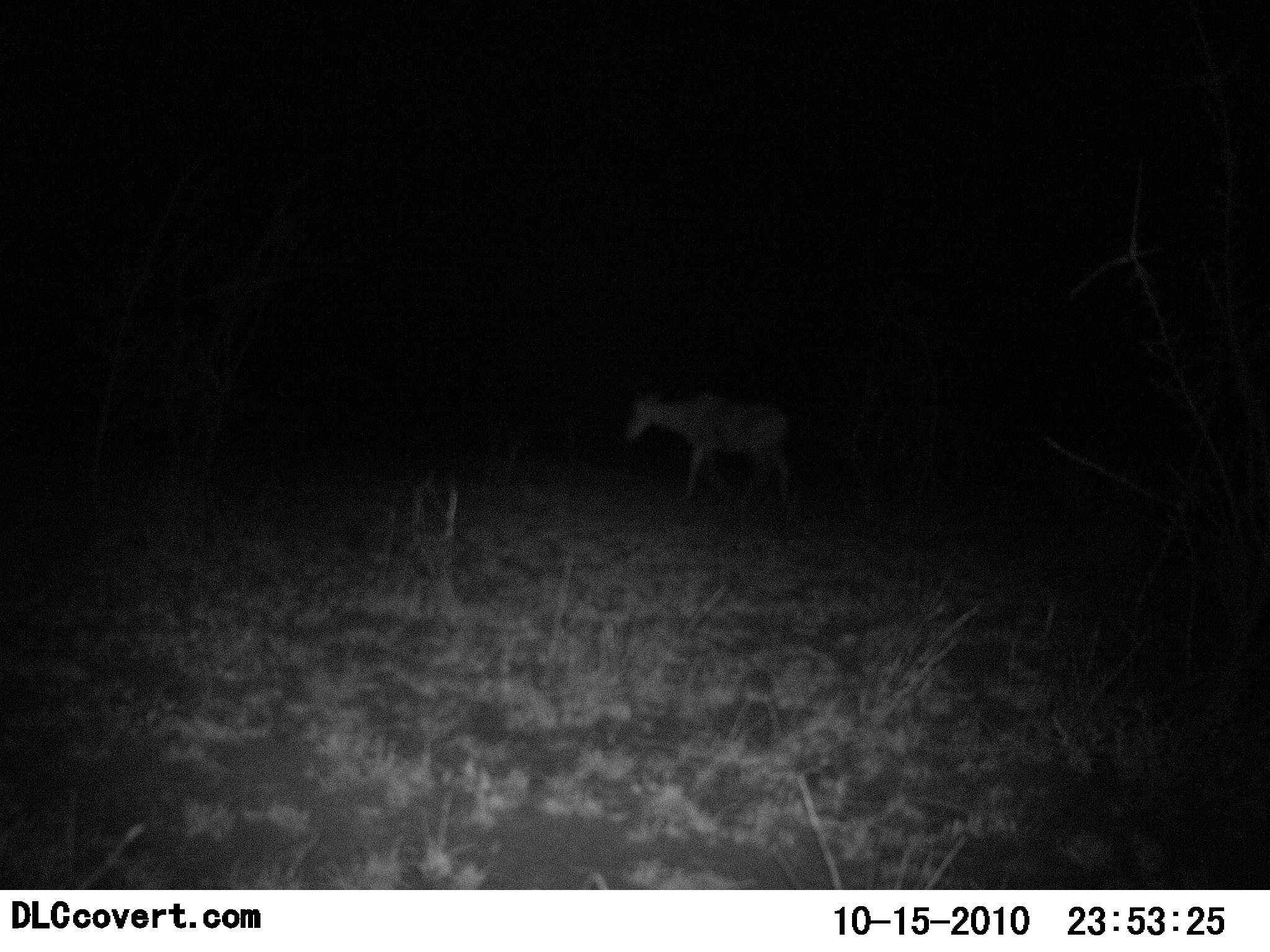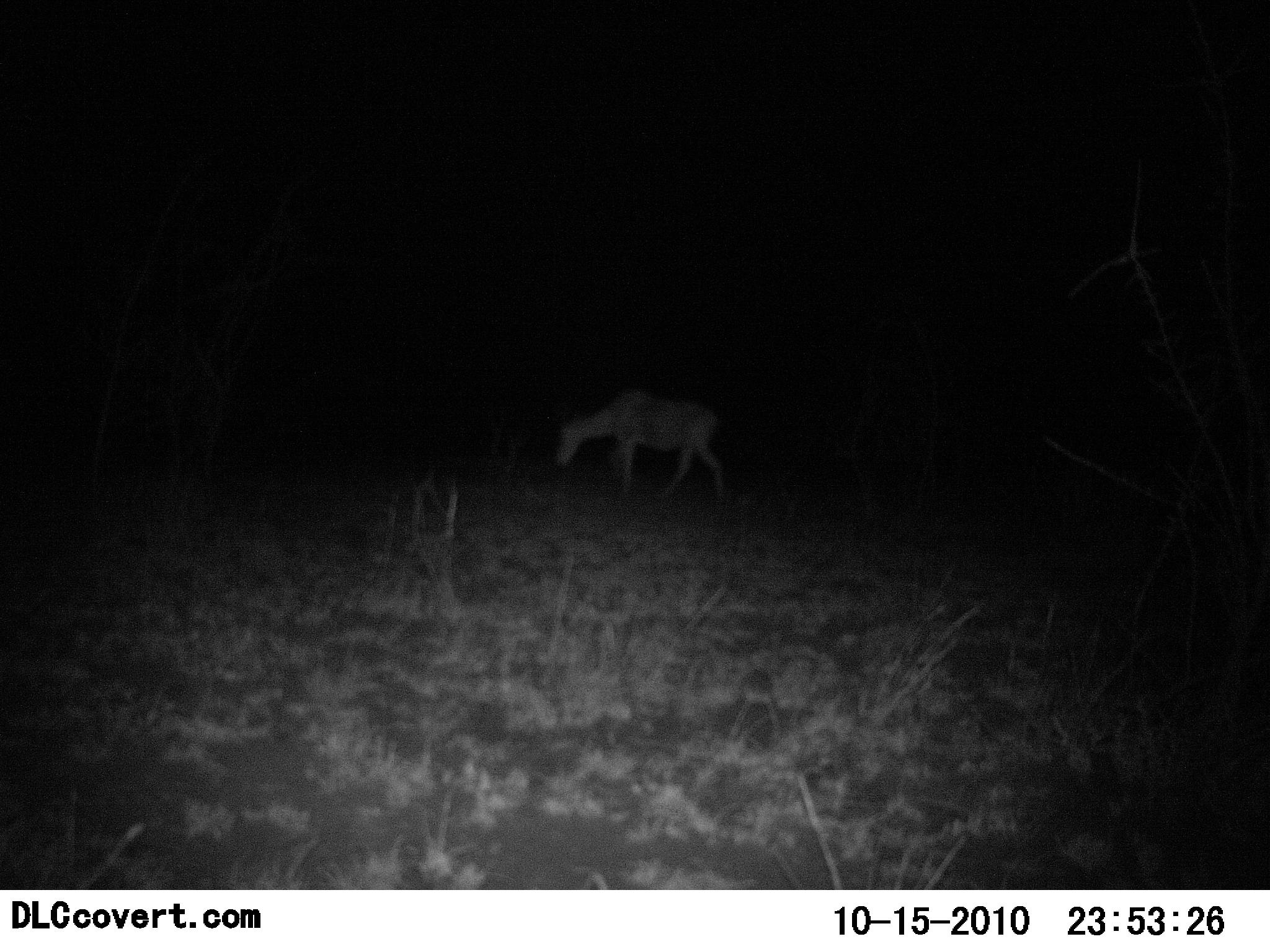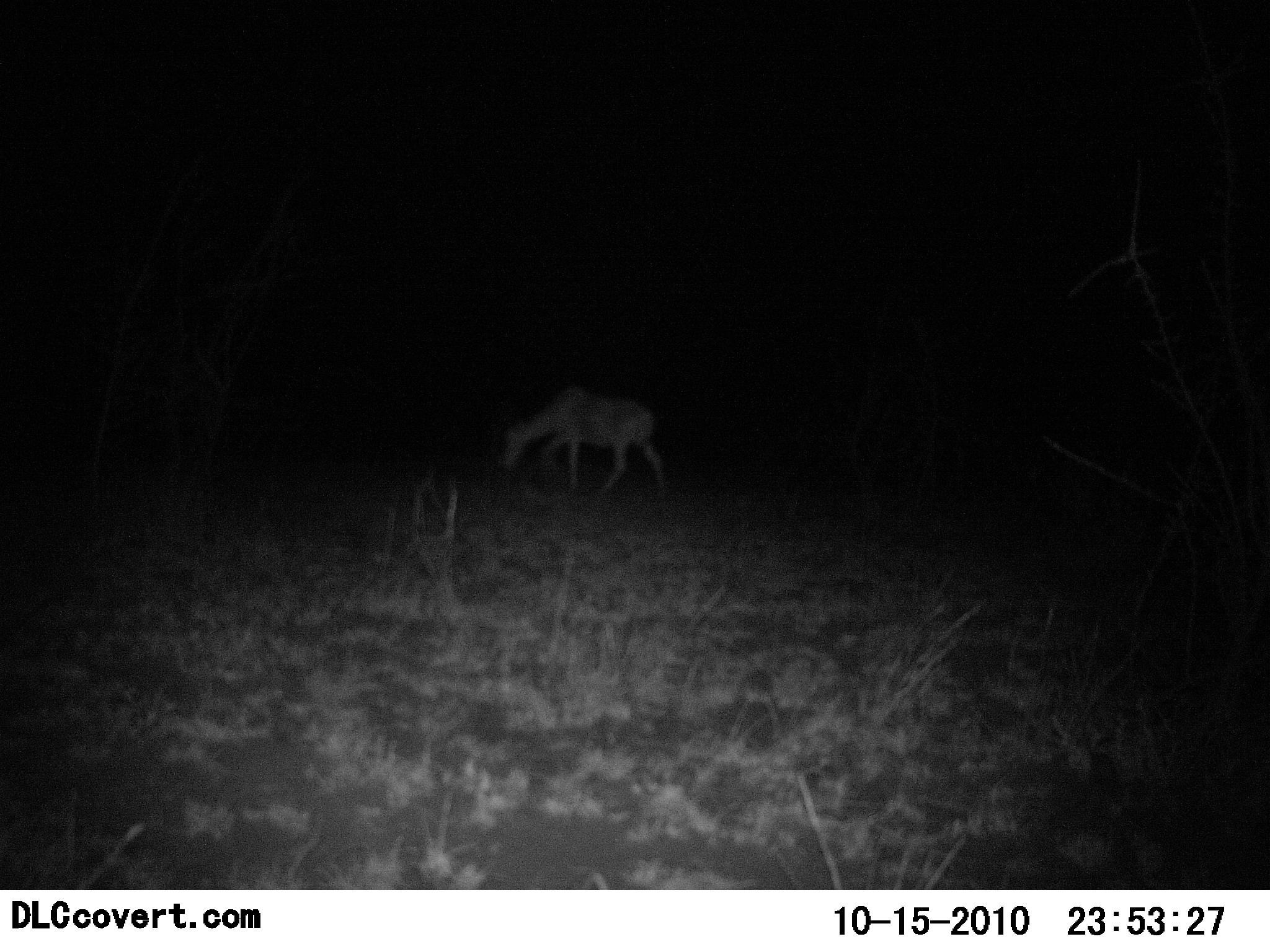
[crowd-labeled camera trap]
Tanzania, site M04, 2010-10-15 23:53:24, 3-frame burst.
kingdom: Animalia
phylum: Chordata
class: Mammalia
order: Artiodactyla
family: Bovidae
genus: Alcelaphus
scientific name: Alcelaphus buselaphus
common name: hartebeest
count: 1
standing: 14%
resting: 0%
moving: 64%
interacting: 0%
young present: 0%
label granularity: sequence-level